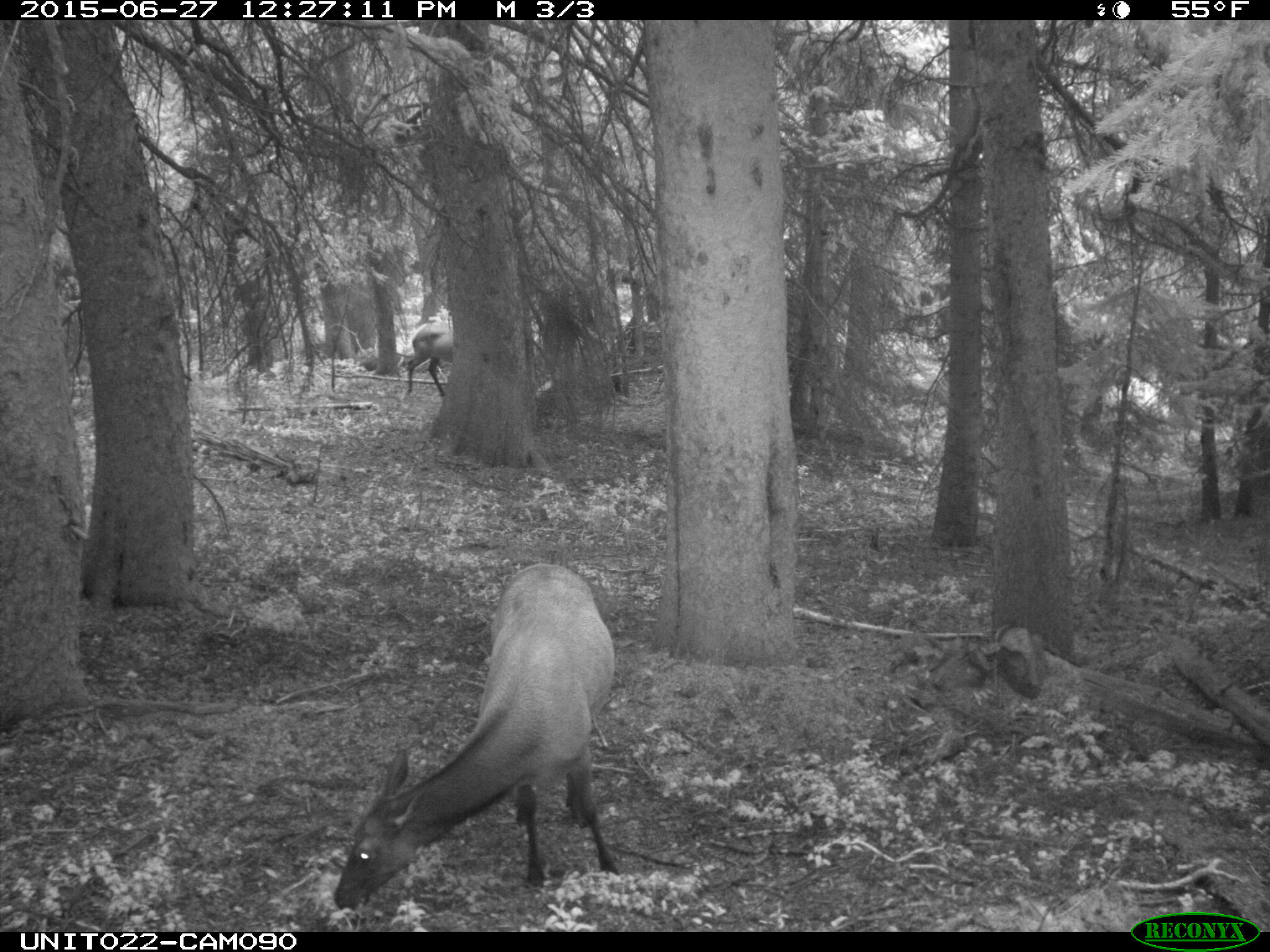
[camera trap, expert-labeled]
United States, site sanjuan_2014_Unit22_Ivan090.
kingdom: Animalia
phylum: Chordata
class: Mammalia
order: Artiodactyla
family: Cervidae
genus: Cervus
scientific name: Cervus elaphus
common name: red deer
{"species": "Cervus elaphus (red deer)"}